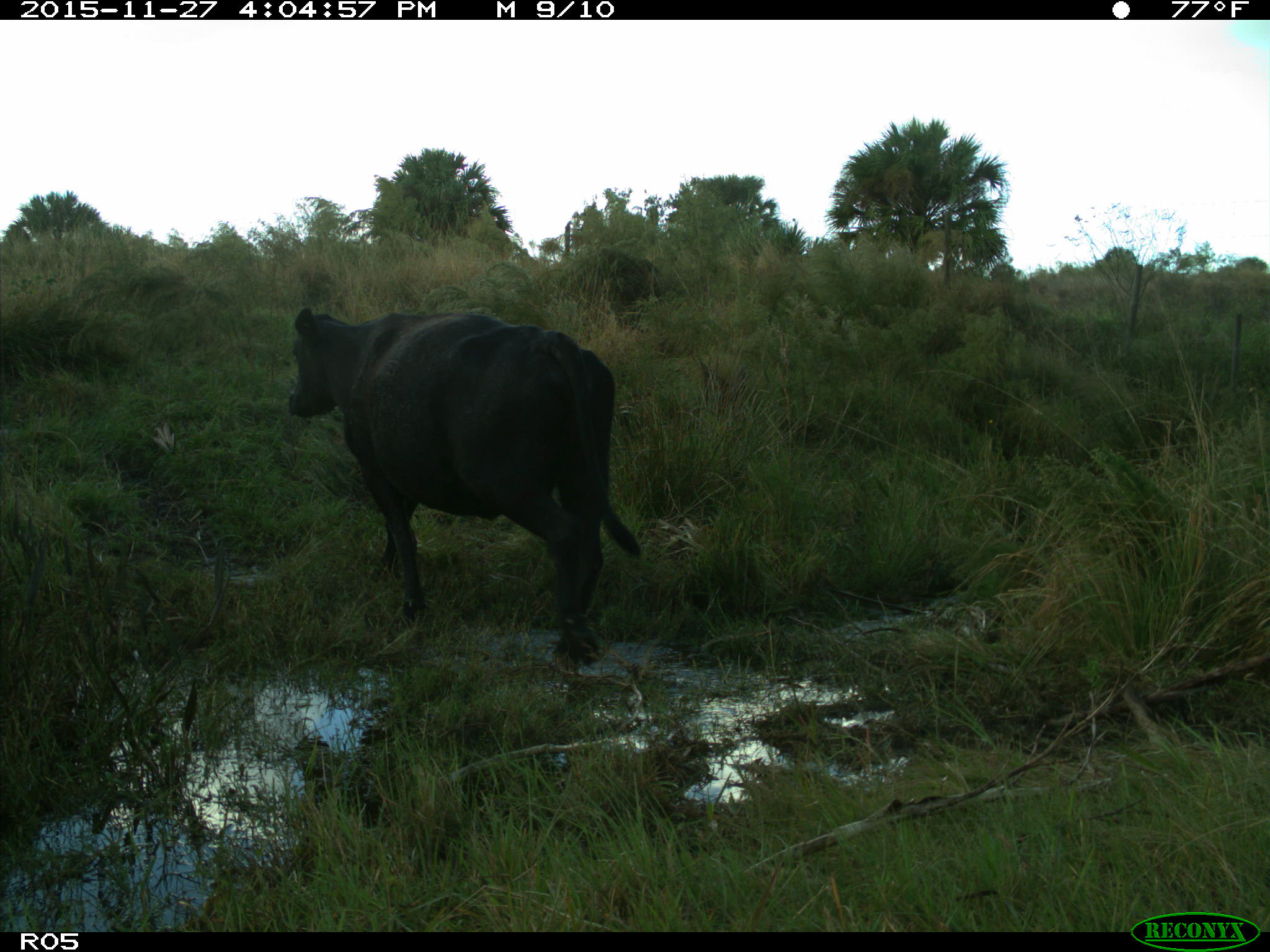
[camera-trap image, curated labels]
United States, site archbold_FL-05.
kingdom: Animalia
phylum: Chordata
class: Mammalia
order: Artiodactyla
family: Bovidae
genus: Bos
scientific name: Bos taurus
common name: domestic cow